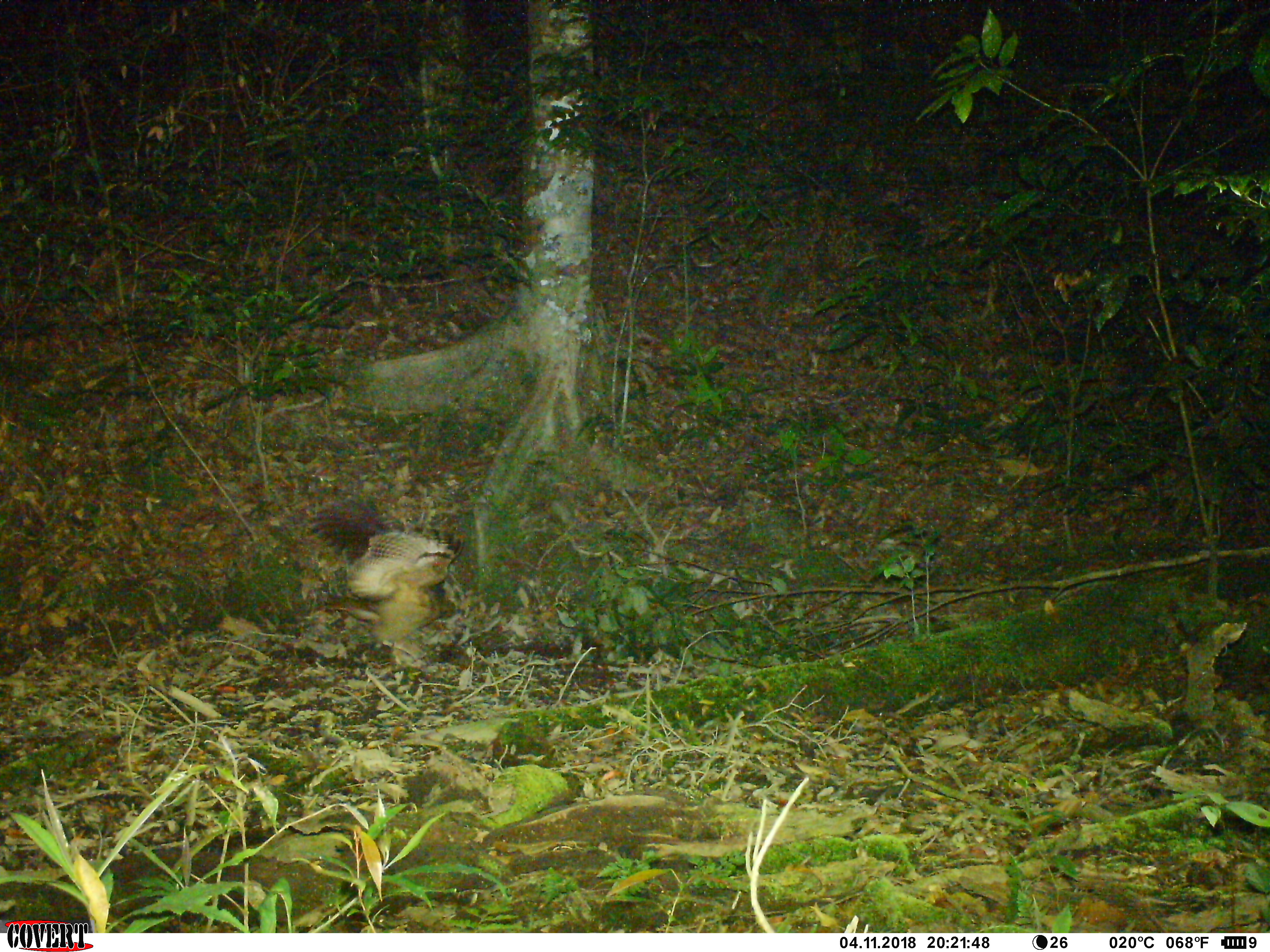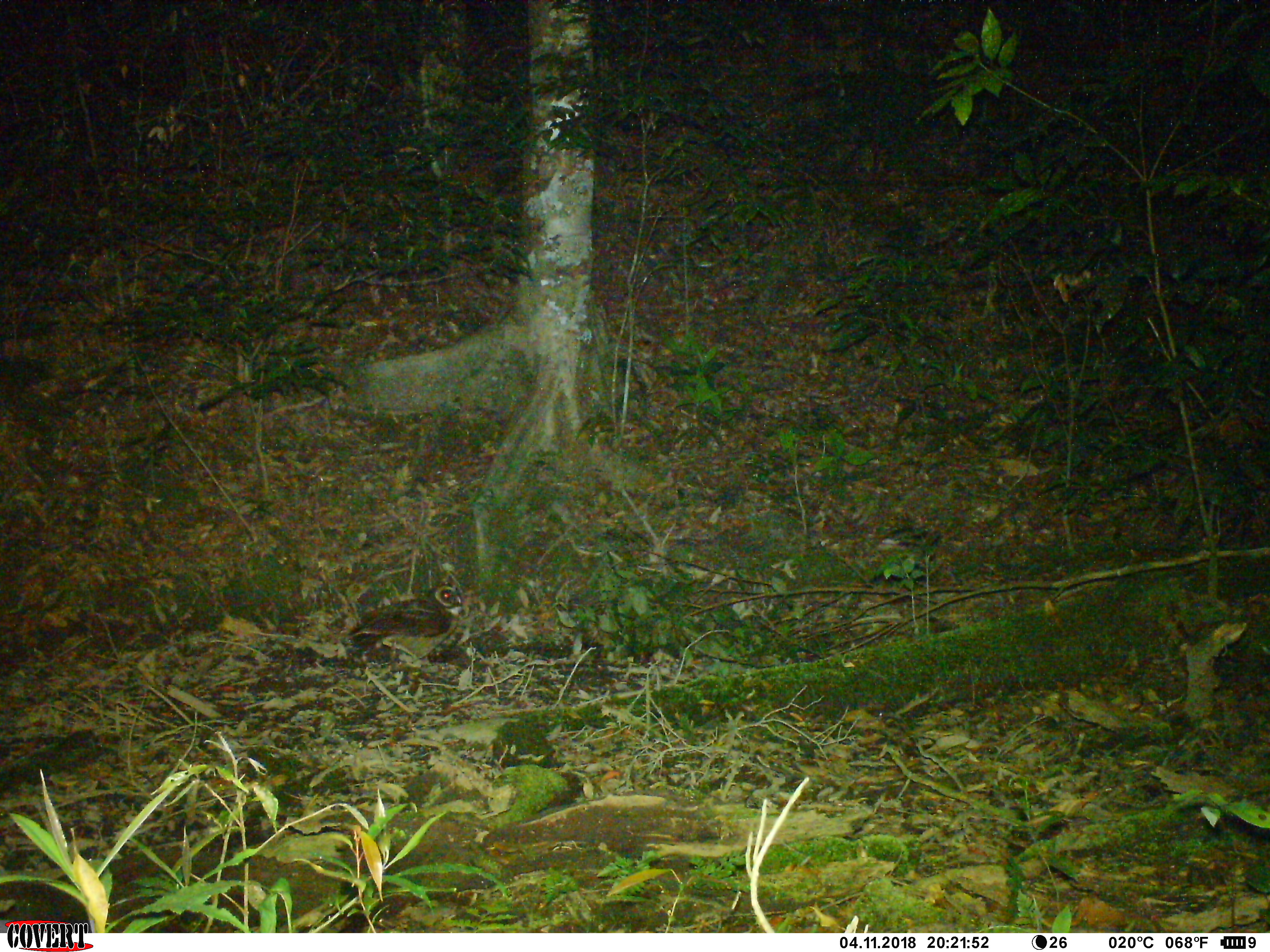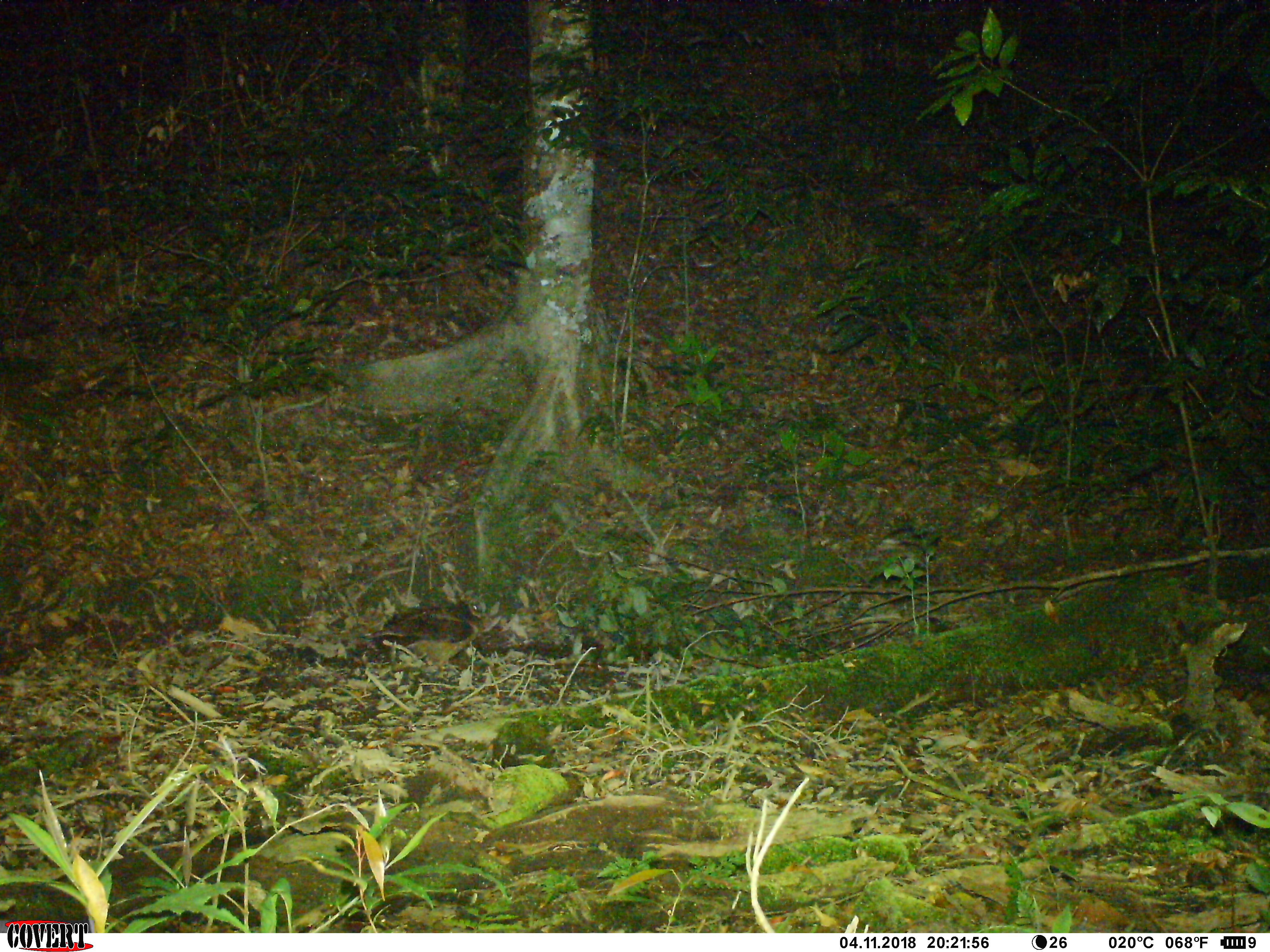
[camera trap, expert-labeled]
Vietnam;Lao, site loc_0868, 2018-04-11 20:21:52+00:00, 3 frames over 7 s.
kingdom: Animalia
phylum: Chordata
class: Aves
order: Strigiformes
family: Strigidae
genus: Strix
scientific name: Strix leptogrammica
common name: brown wood owl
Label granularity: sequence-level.